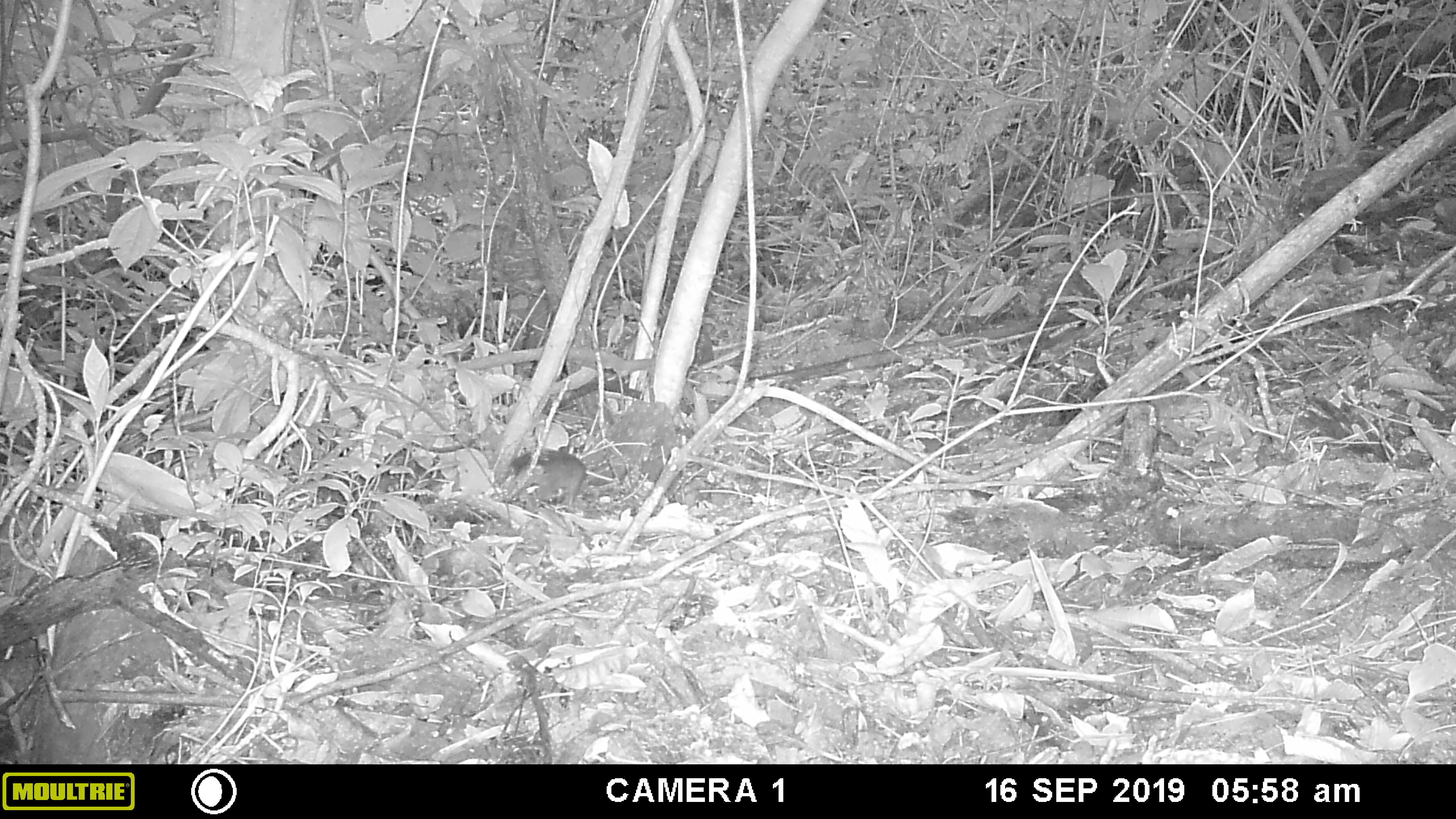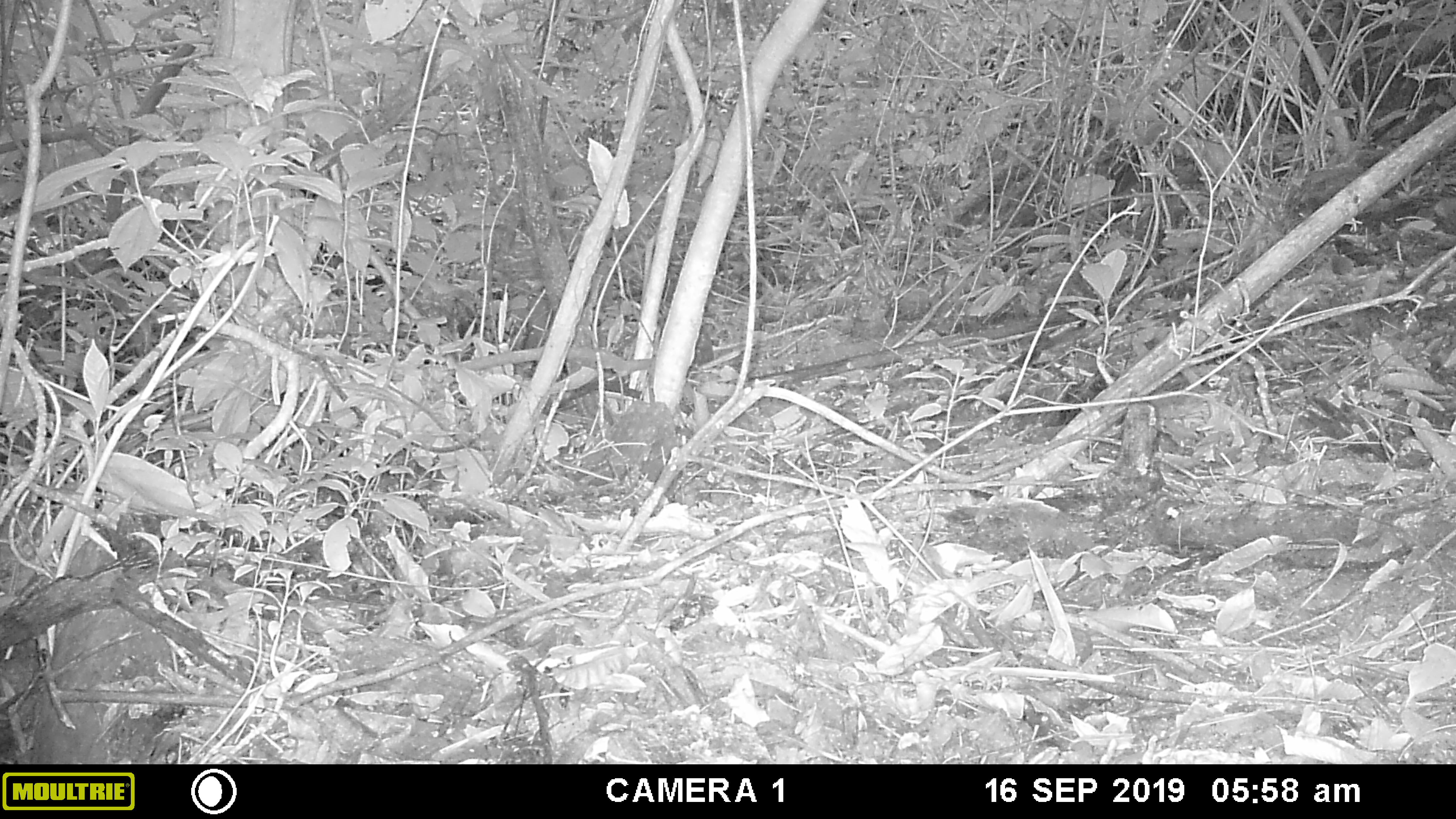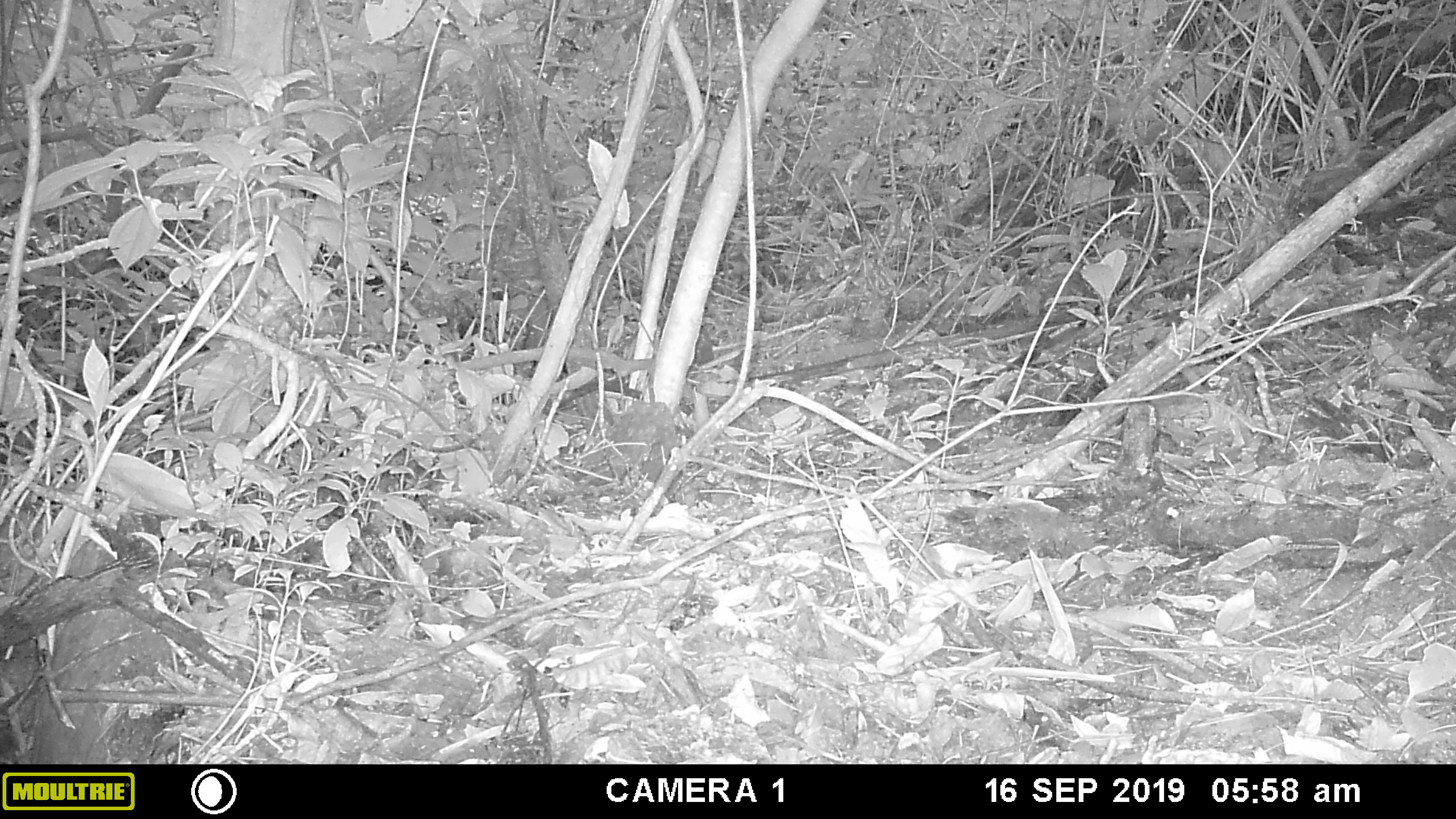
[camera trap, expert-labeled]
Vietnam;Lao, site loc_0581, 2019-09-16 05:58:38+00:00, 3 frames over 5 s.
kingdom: Animalia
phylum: Chordata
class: Mammalia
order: Rodentia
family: Sciuridae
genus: Sciurus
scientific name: Sciurus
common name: squirrel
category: unidentified squirrel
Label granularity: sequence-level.